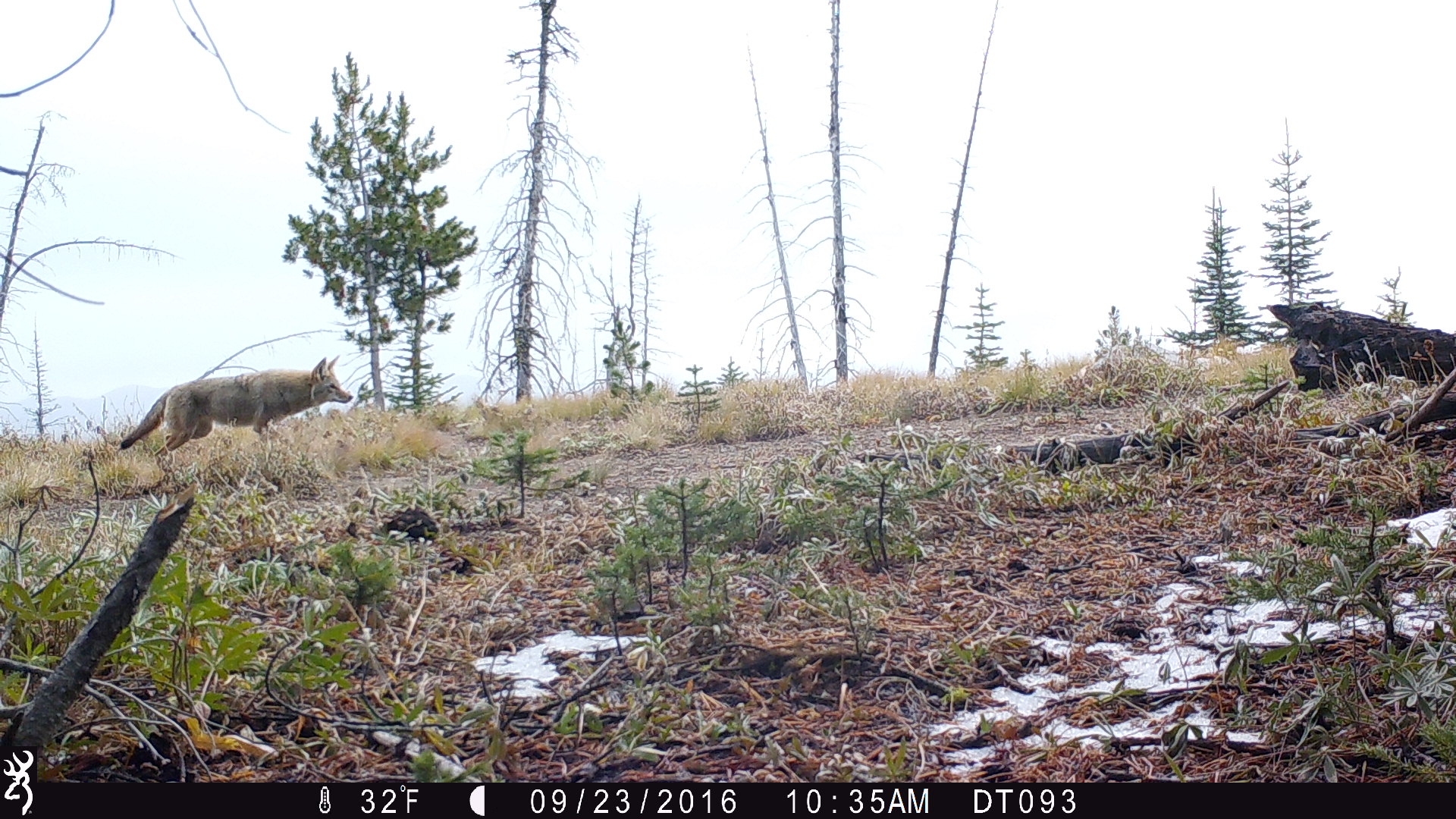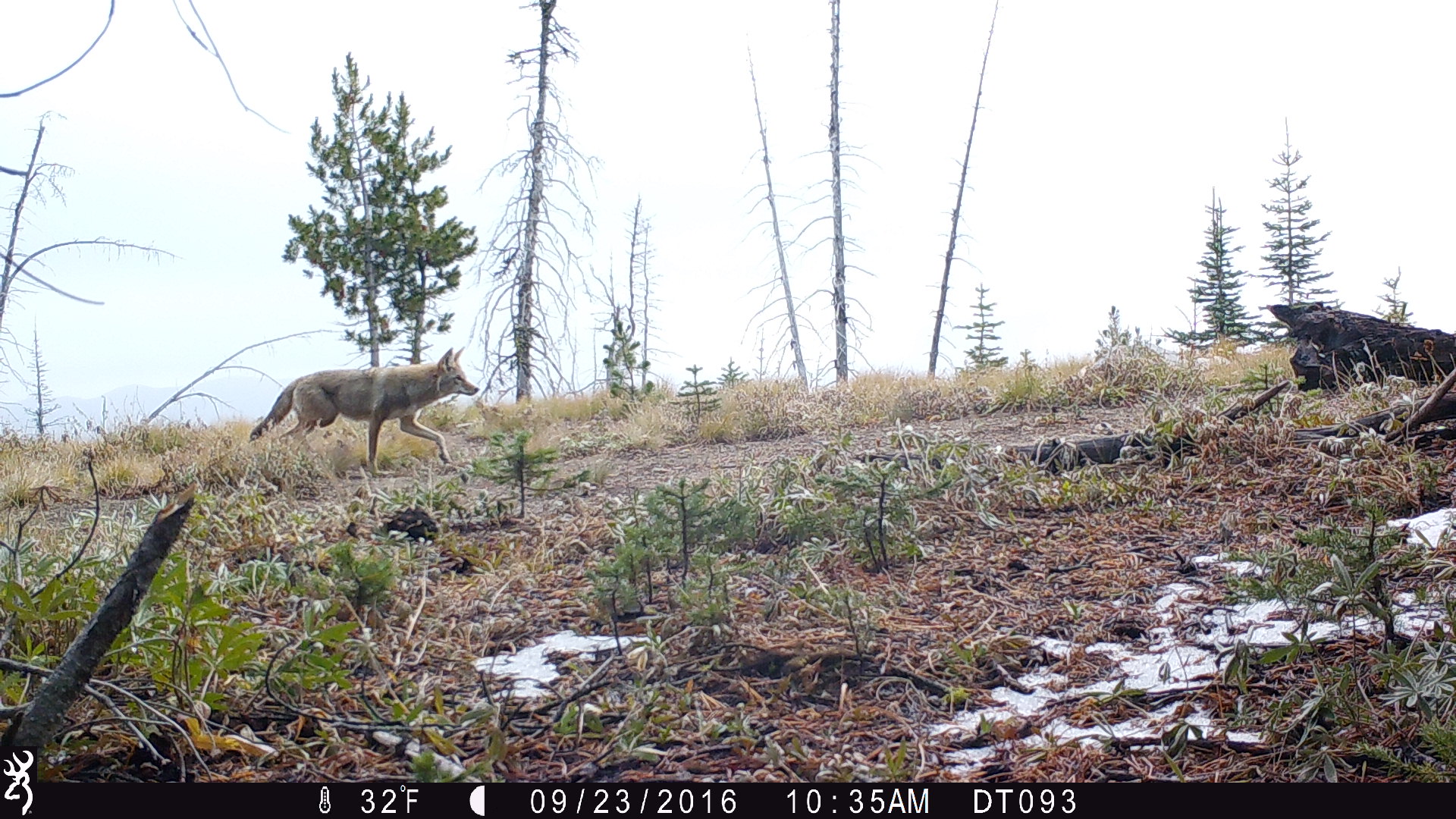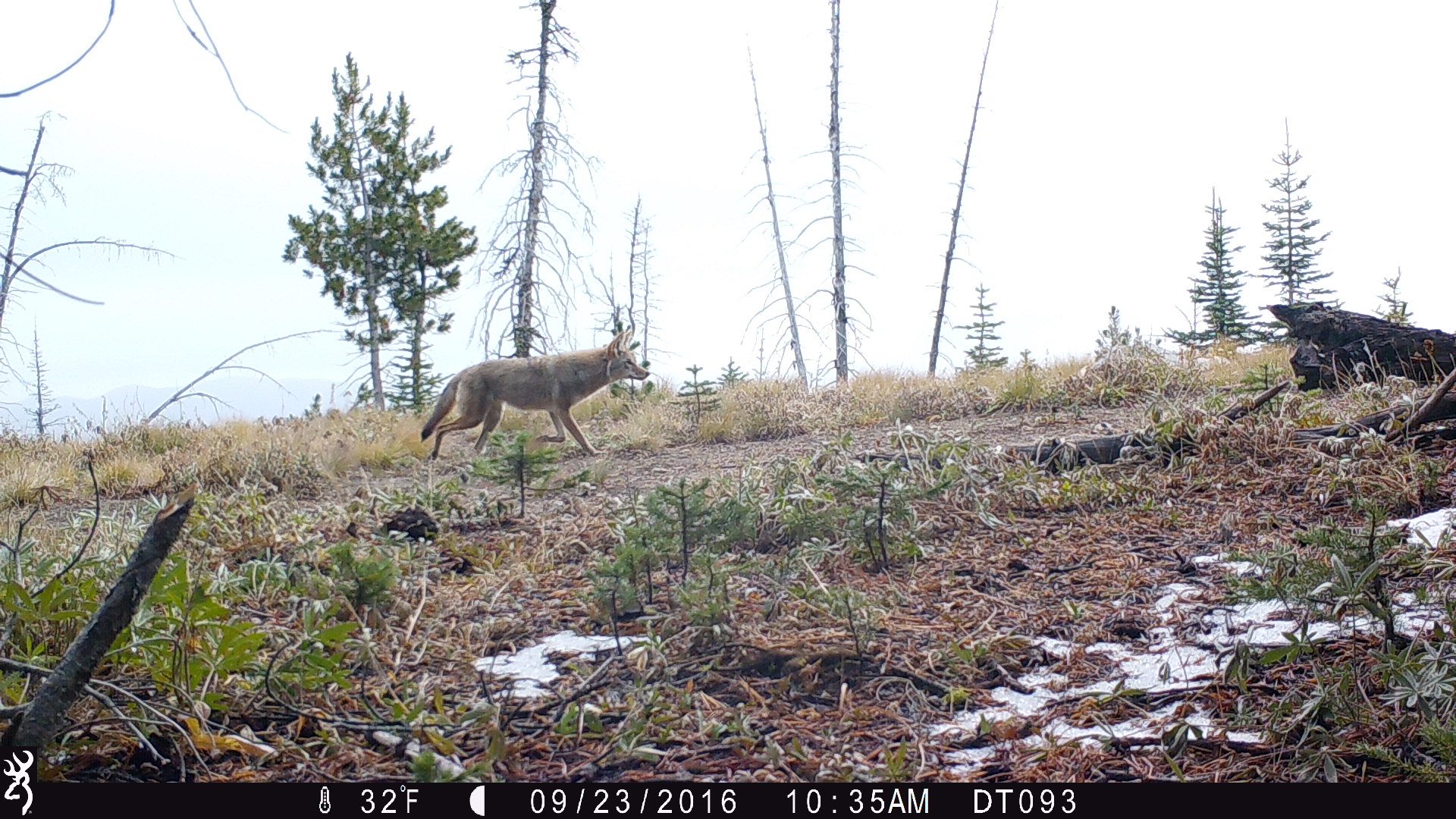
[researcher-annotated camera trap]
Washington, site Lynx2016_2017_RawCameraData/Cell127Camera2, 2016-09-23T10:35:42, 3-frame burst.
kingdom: Animalia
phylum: Chordata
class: Mammalia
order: Carnivora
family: Canidae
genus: Canis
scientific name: Canis latrans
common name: coyote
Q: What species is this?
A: Canis latrans (coyote).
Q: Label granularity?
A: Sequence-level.